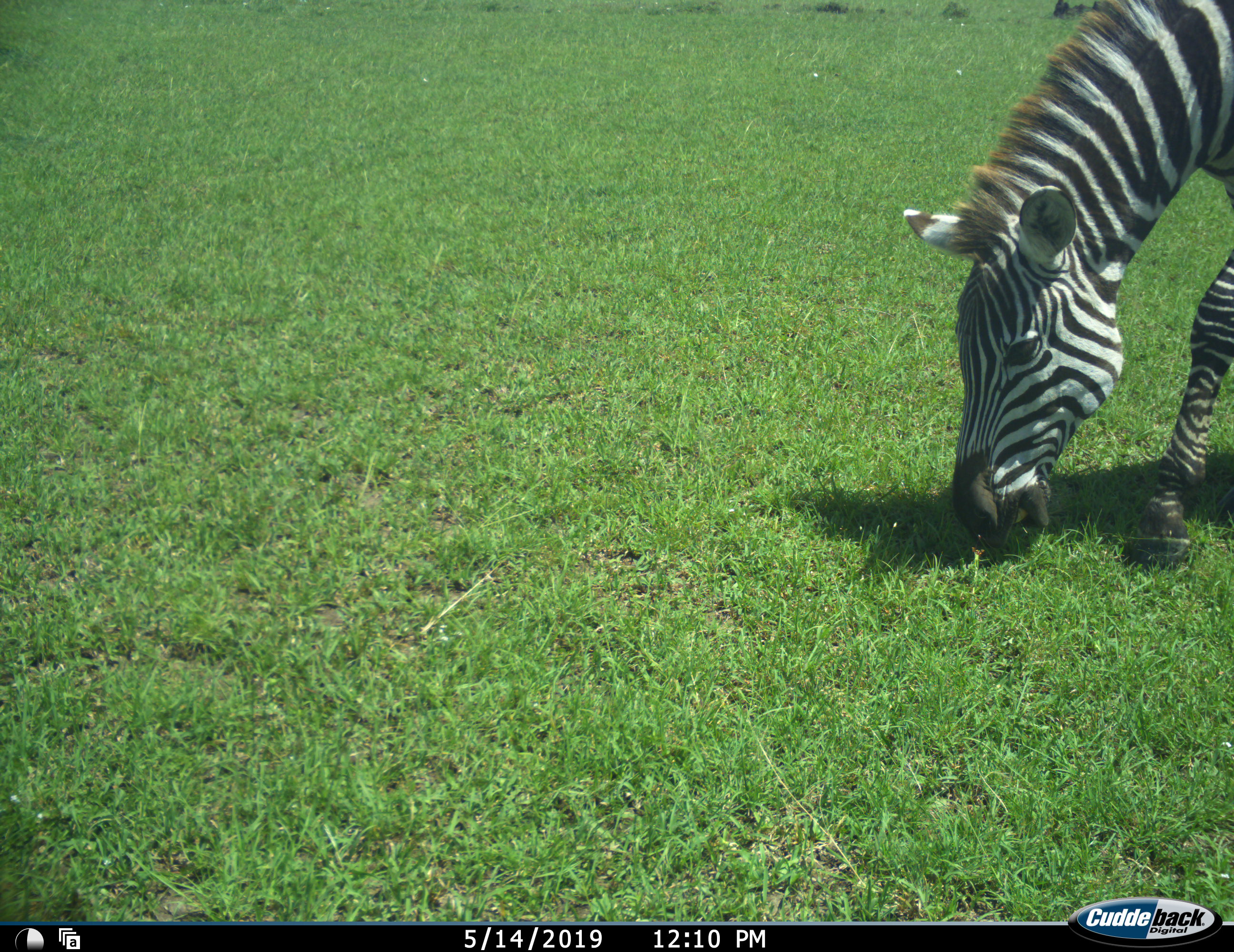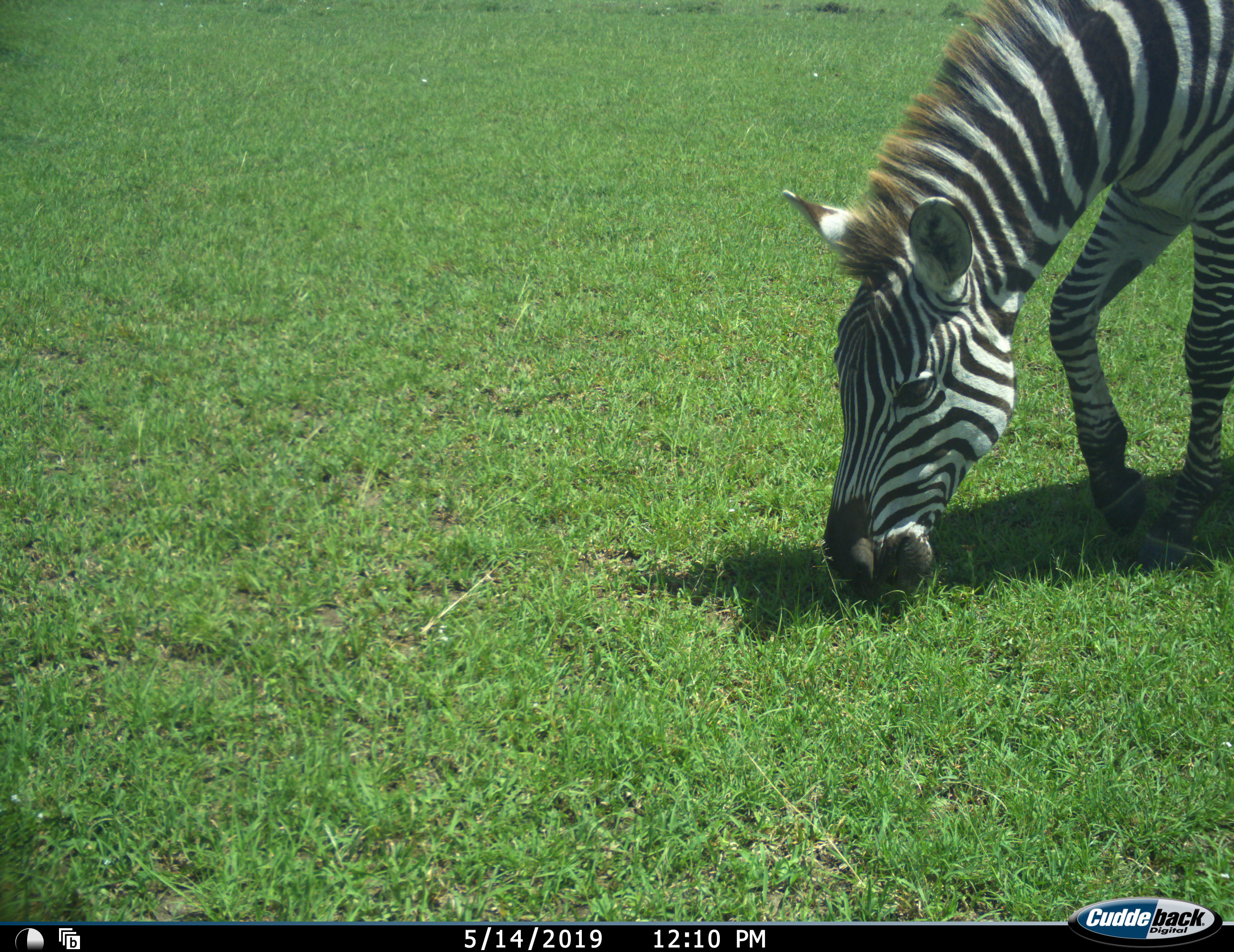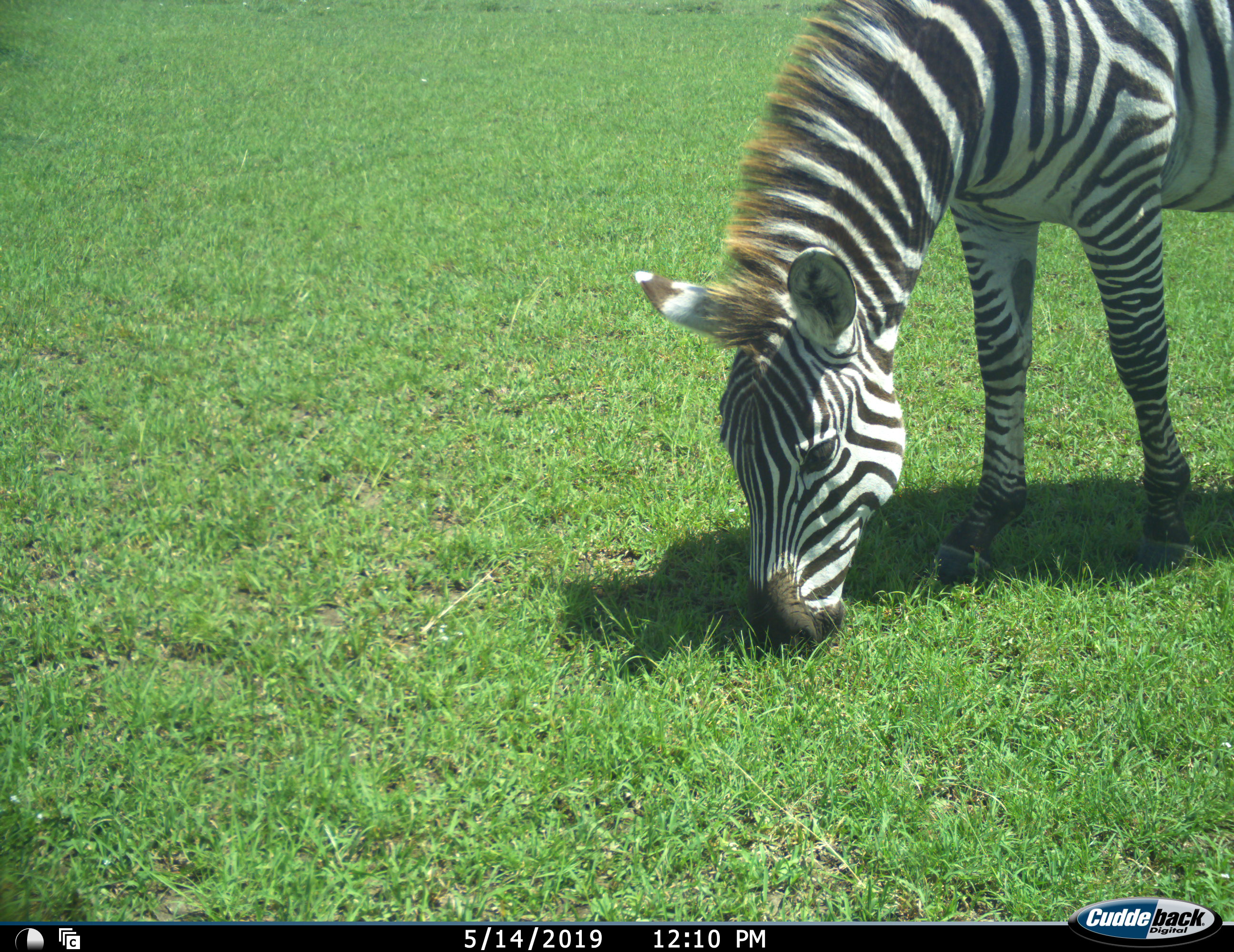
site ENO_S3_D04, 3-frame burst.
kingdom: Animalia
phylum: Chordata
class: Mammalia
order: Perissodactyla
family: Equidae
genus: Equus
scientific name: Equus quagga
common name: plains zebra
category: zebraplains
Zebraplains (plains zebra) (Equus quagga), count 1. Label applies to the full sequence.